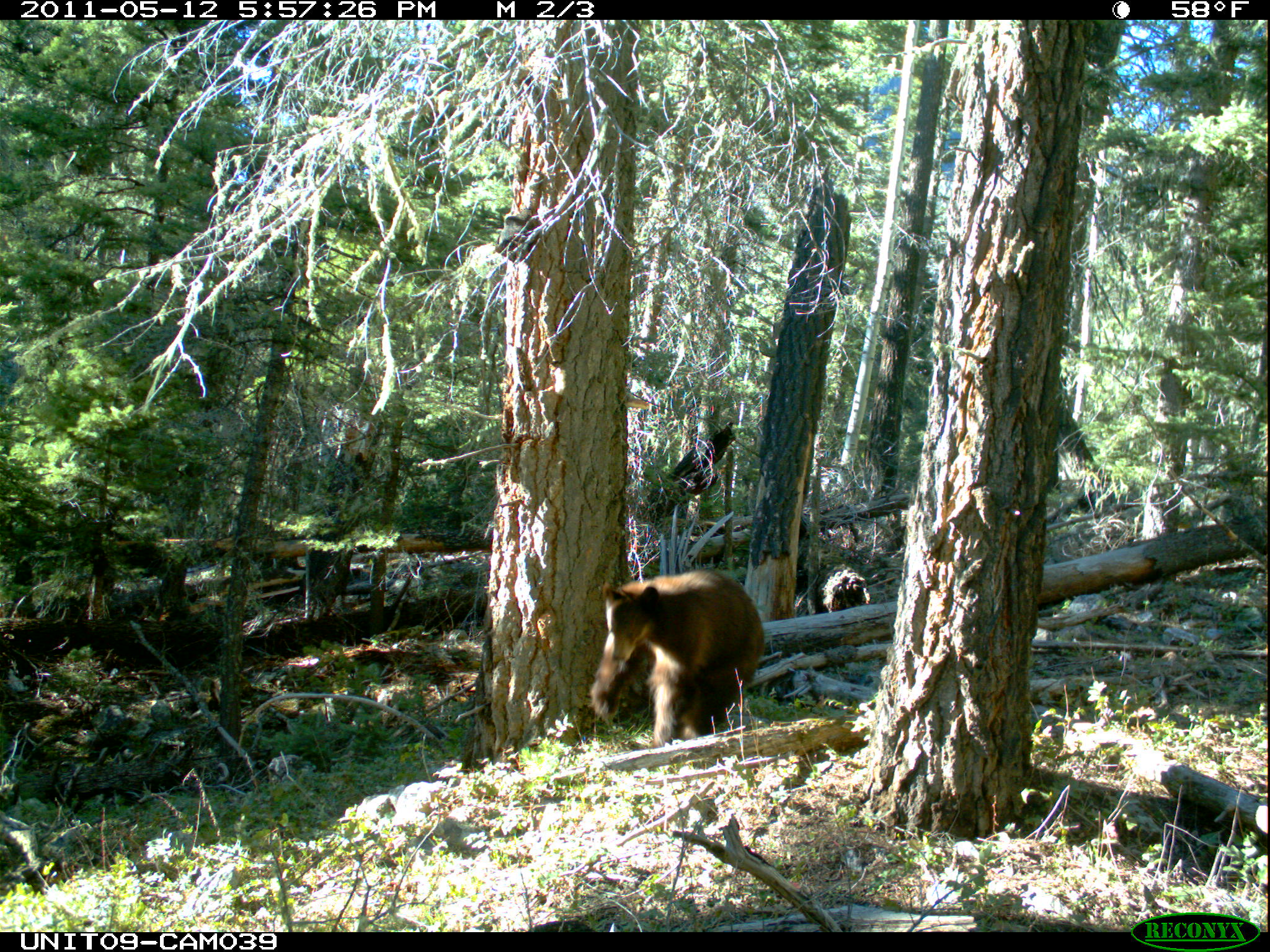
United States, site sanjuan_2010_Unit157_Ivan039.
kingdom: Animalia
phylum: Chordata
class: Mammalia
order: Carnivora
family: Ursidae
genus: Ursus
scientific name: Ursus americanus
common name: american black bear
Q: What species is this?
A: Ursus americanus (american black bear).